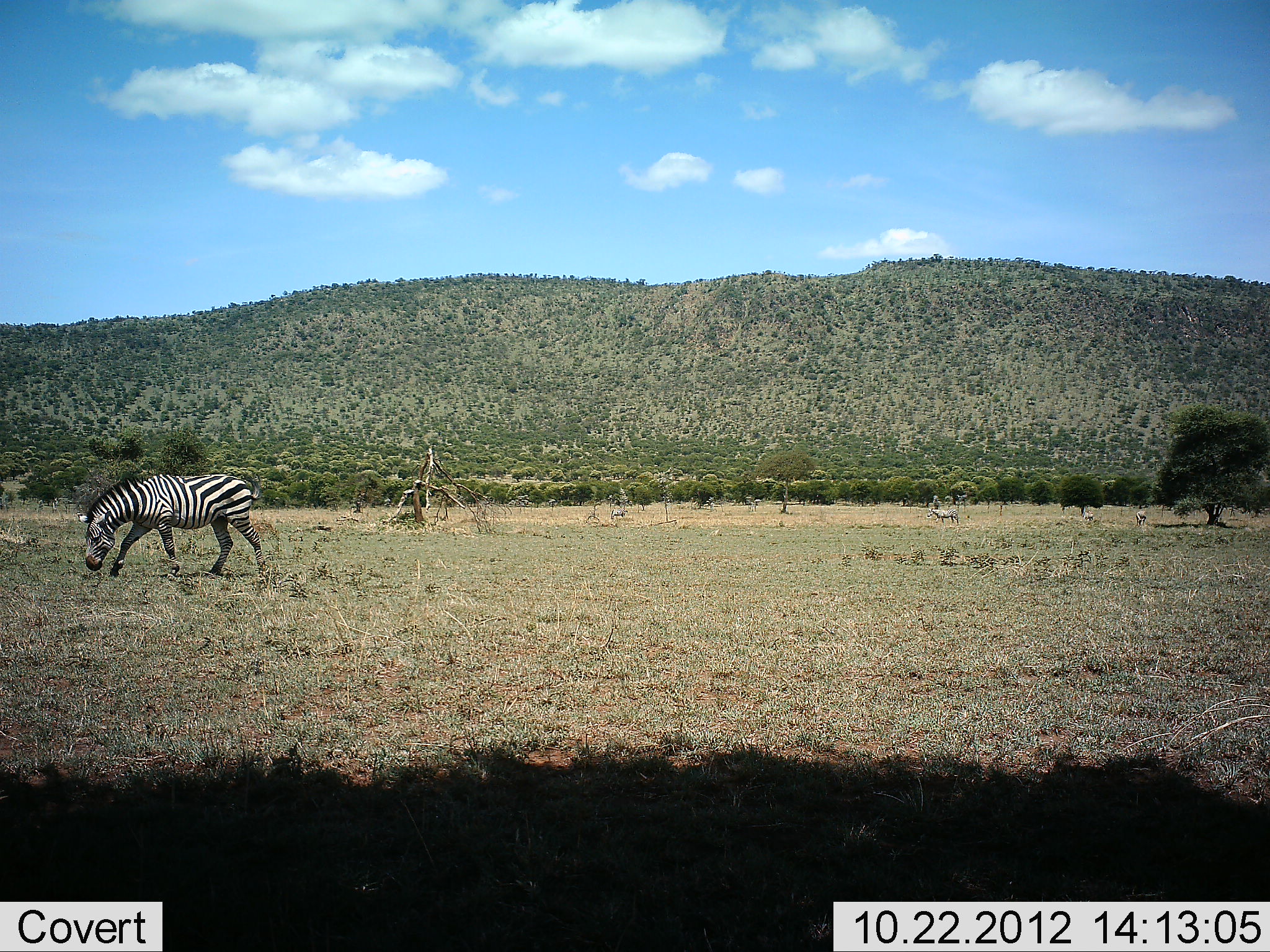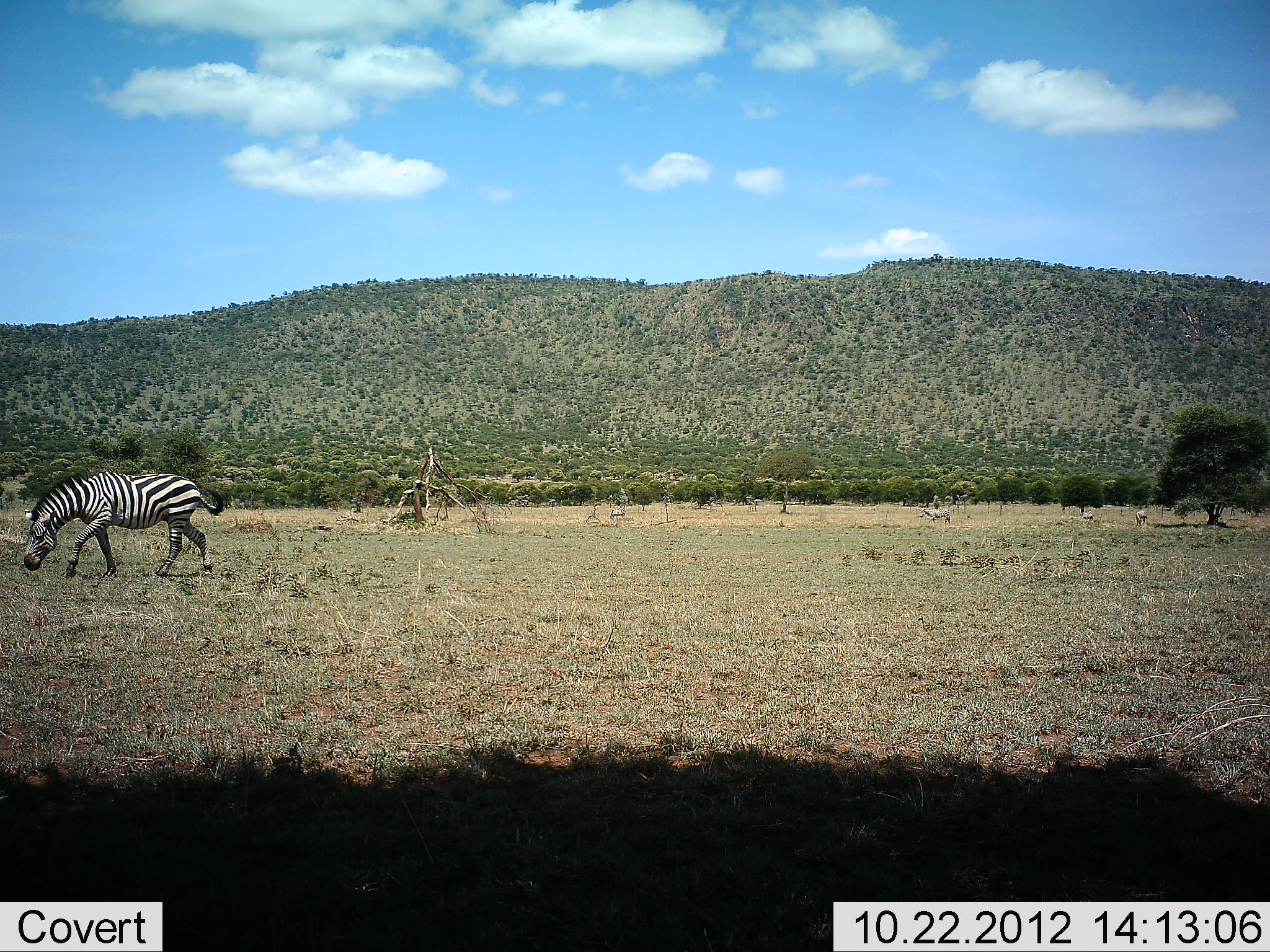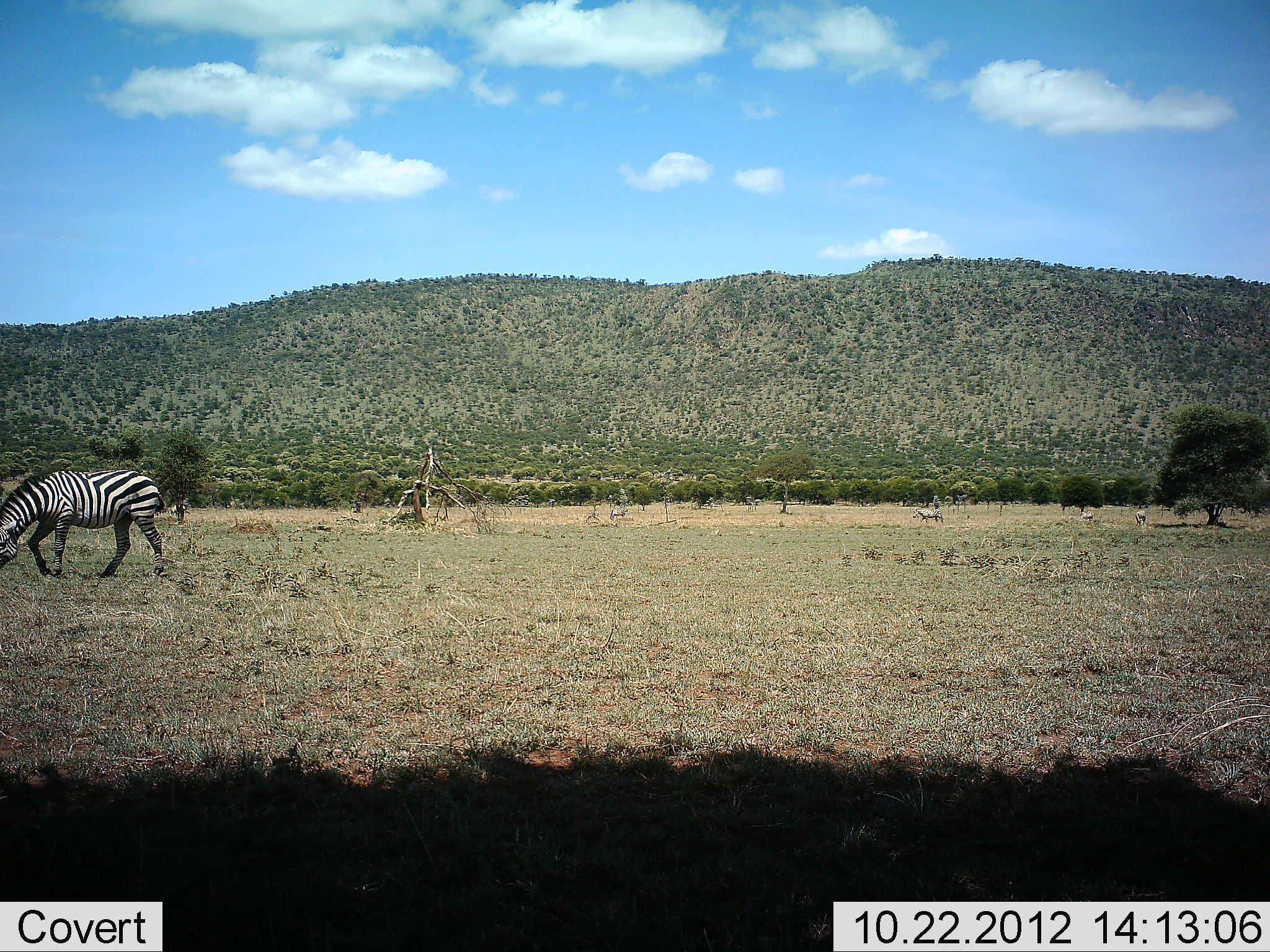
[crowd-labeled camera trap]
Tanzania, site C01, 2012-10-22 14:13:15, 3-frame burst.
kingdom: Animalia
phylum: Chordata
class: Mammalia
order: Perissodactyla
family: Equidae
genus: Equus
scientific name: Equus quagga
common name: plains zebra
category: zebra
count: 4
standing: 50%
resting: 0%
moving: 80%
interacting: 0%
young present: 0%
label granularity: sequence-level